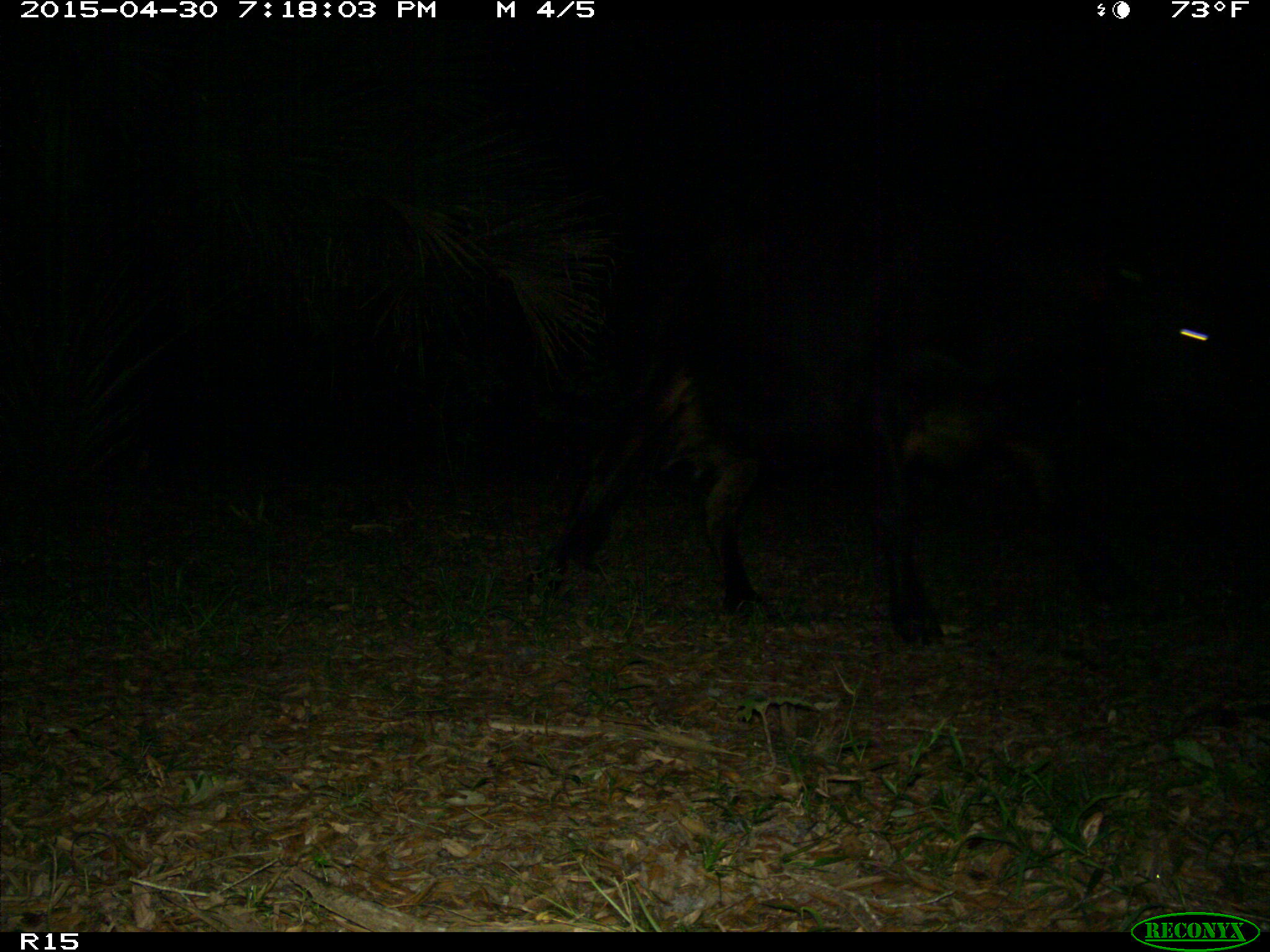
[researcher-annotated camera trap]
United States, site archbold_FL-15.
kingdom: Animalia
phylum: Chordata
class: Mammalia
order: Artiodactyla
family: Bovidae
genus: Bos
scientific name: Bos taurus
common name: domestic cow